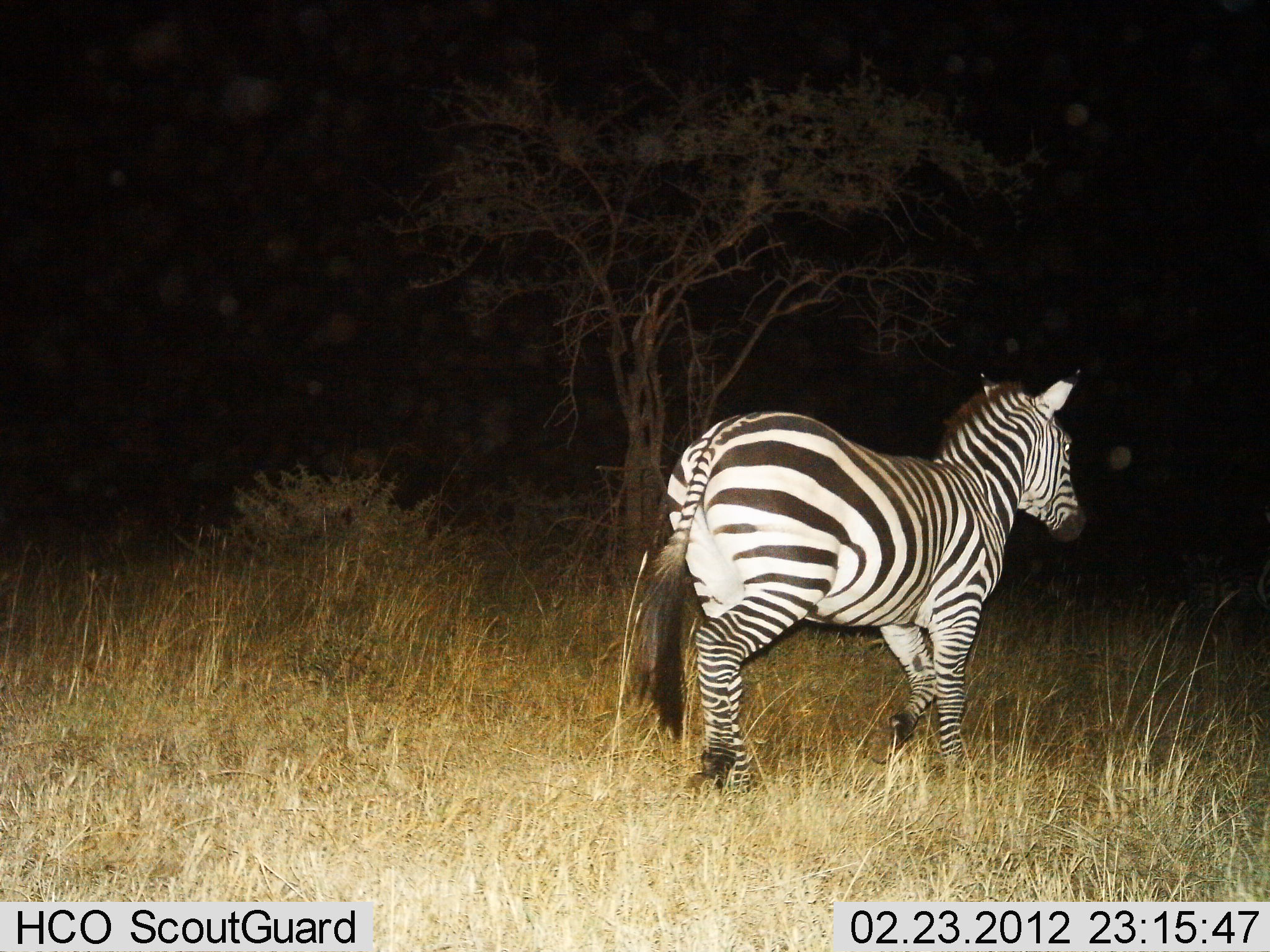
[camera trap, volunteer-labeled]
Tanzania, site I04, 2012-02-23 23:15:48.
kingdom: Animalia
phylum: Chordata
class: Mammalia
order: Perissodactyla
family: Equidae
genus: Equus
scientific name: Equus quagga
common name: plains zebra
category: zebra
Zebra (plains zebra) (Equus quagga), count 1. Behavior (volunteer vote fractions): standing 30%, resting 0%, moving 75%, interacting 0%. Young present (vote fraction): 0%. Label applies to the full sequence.